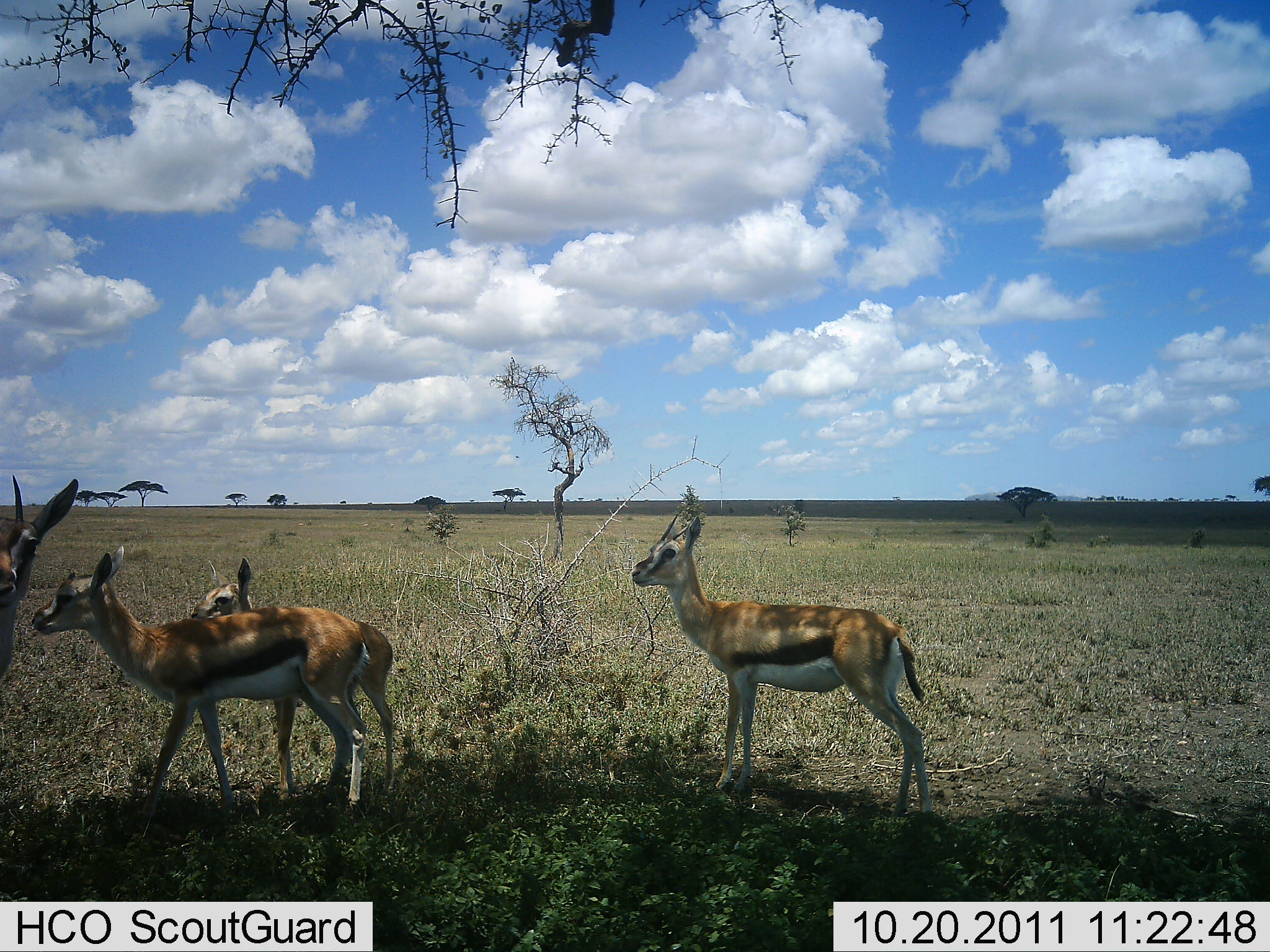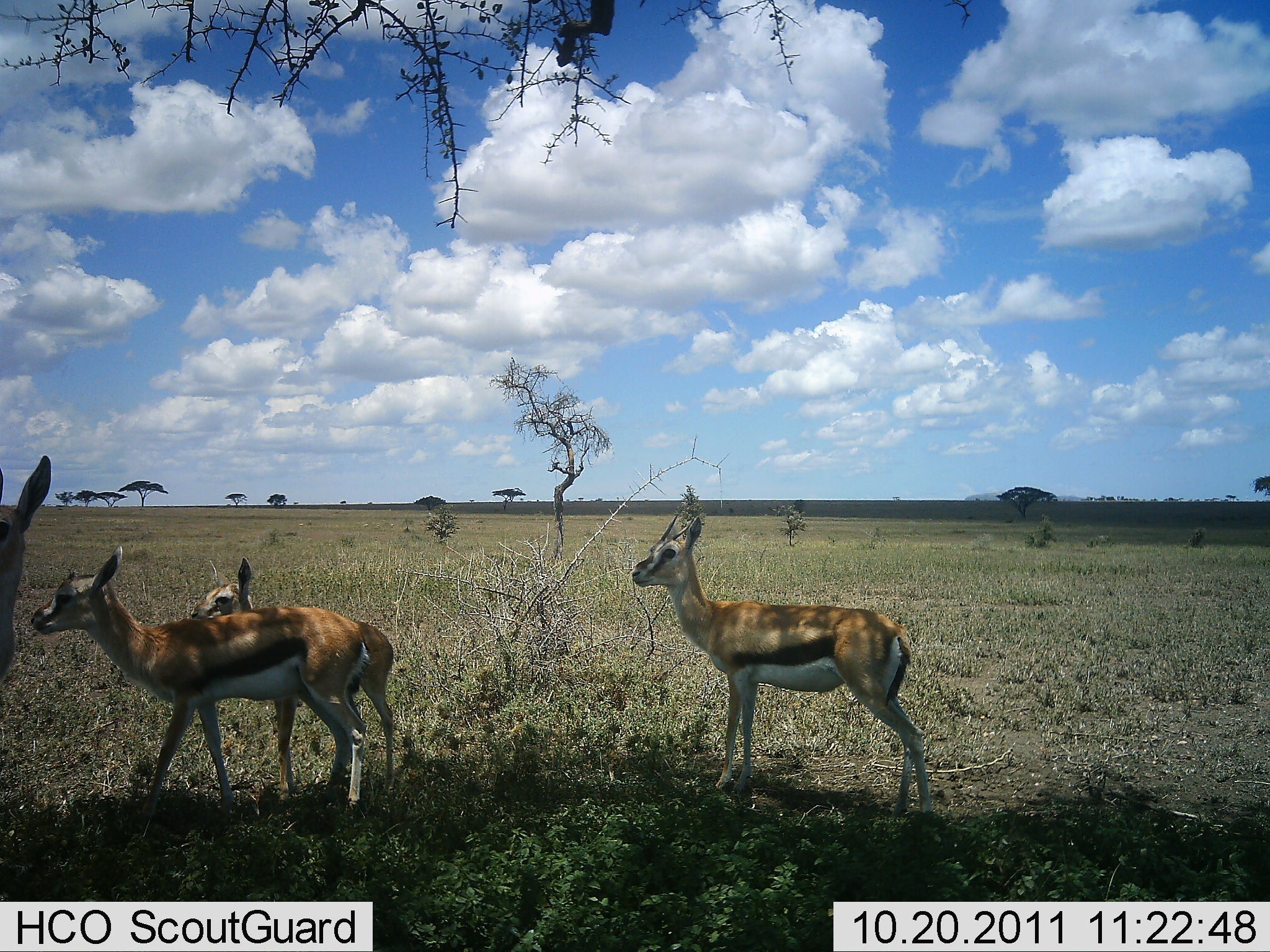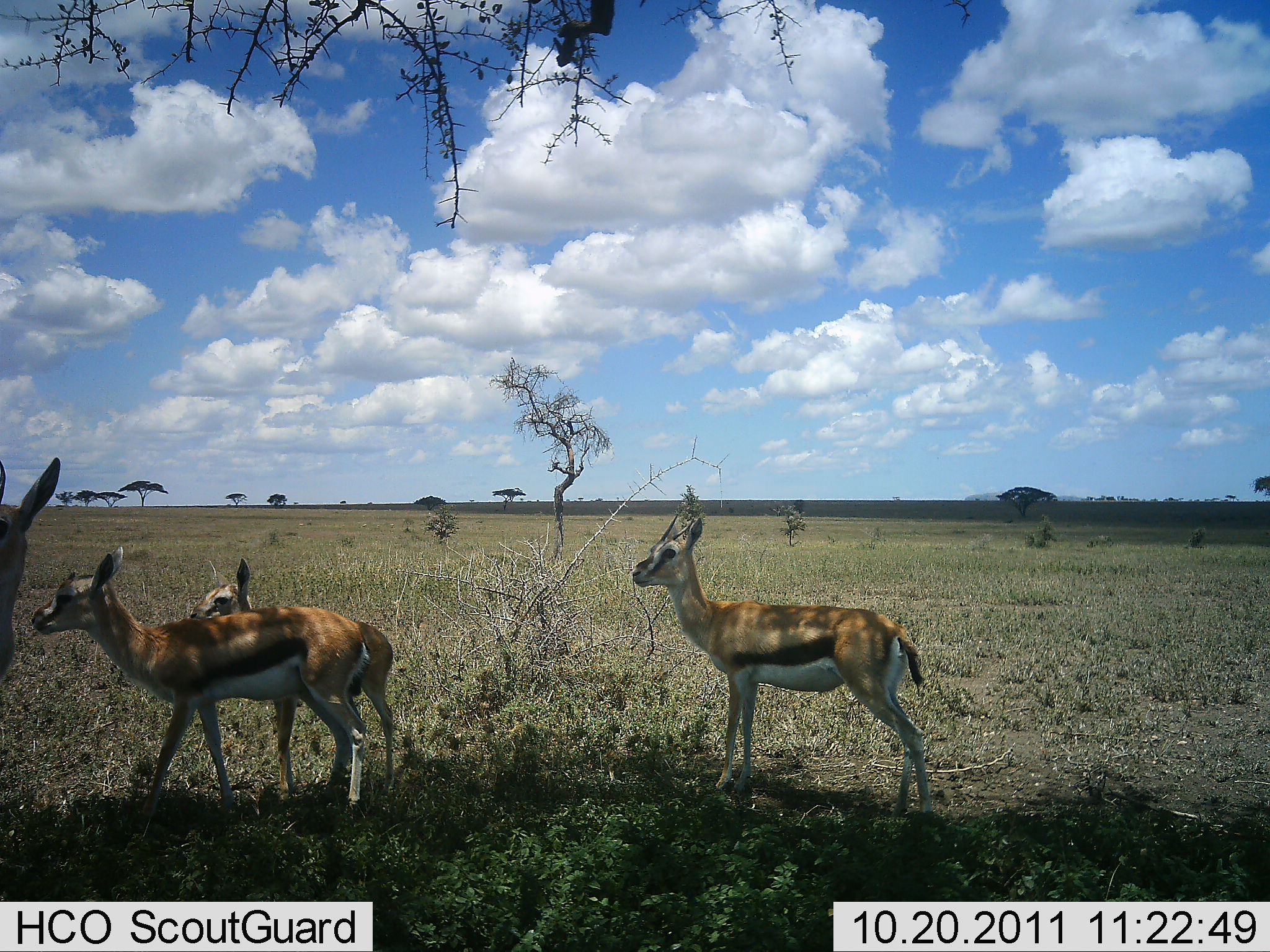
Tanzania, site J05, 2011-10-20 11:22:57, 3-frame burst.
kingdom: Animalia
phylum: Chordata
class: Mammalia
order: Artiodactyla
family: Bovidae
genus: Eudorcas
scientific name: Eudorcas thomsonii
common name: thomson's gazelle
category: gazellethomsons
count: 4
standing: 100%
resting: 0%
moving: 7%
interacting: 0%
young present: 50%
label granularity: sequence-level